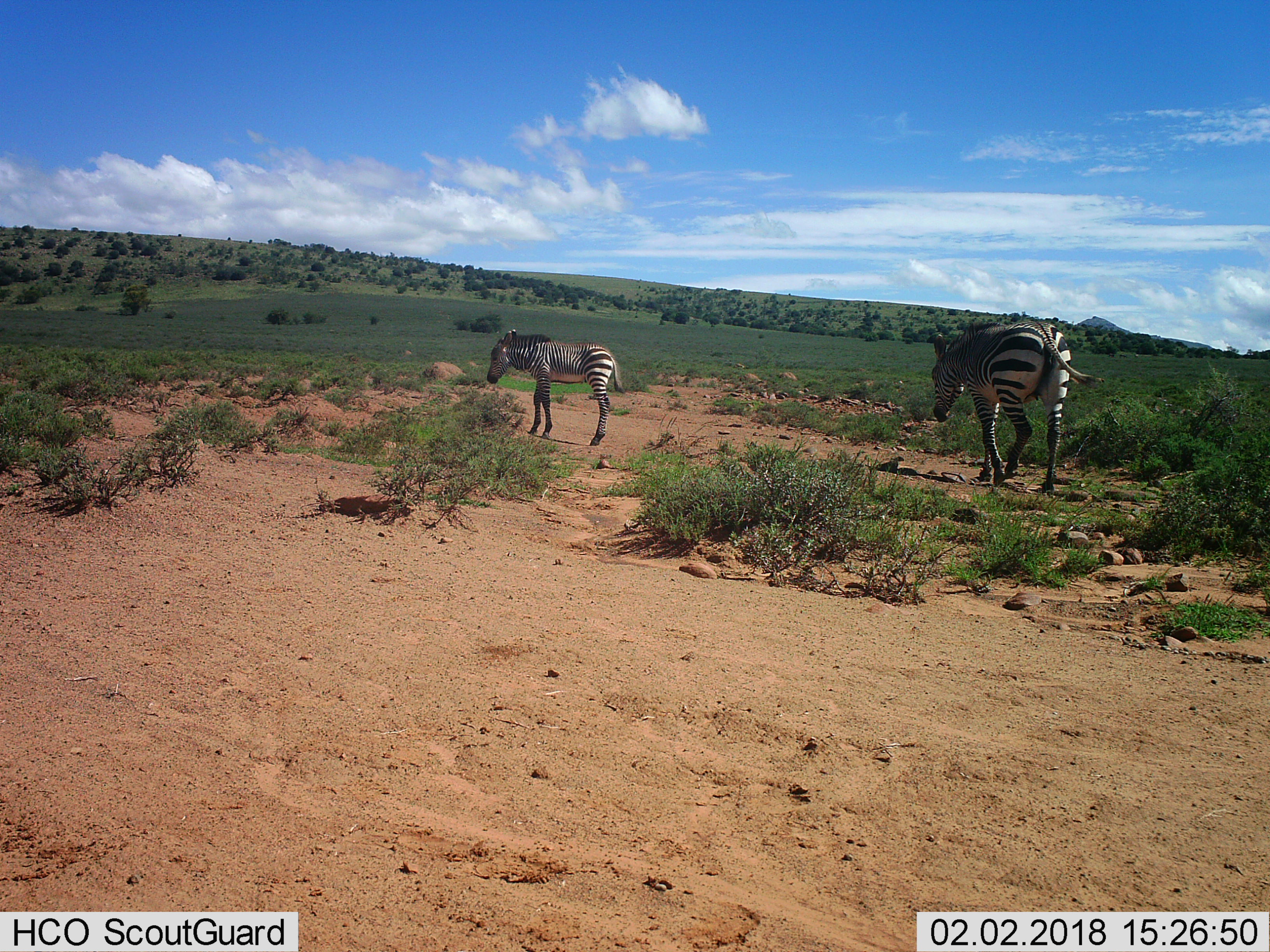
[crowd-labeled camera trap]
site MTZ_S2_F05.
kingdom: Animalia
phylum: Chordata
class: Mammalia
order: Perissodactyla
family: Equidae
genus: Equus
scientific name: Equus zebra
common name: mountain zebra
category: zebramountain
Zebramountain (mountain zebra) (Equus zebra), count 2. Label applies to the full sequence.